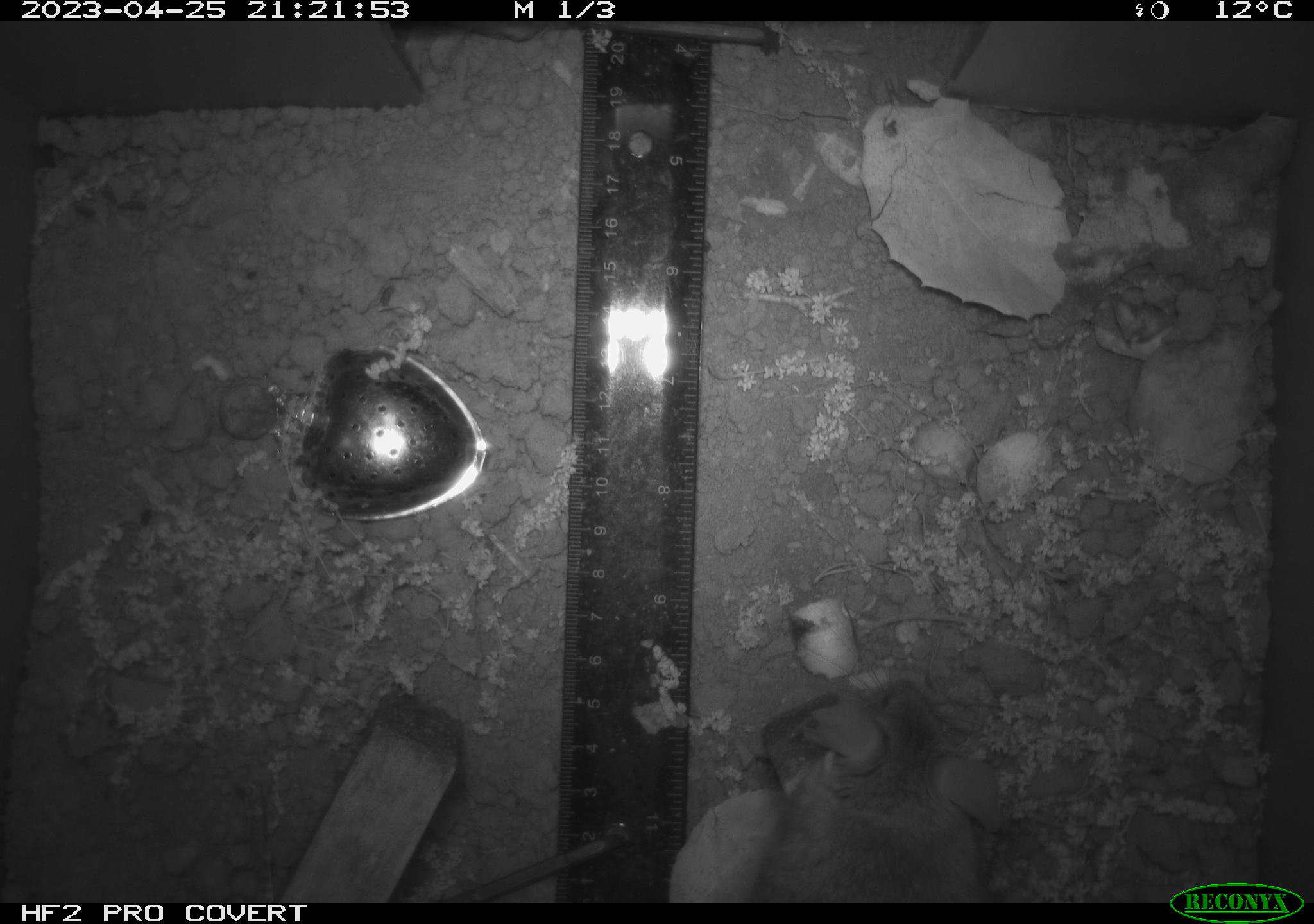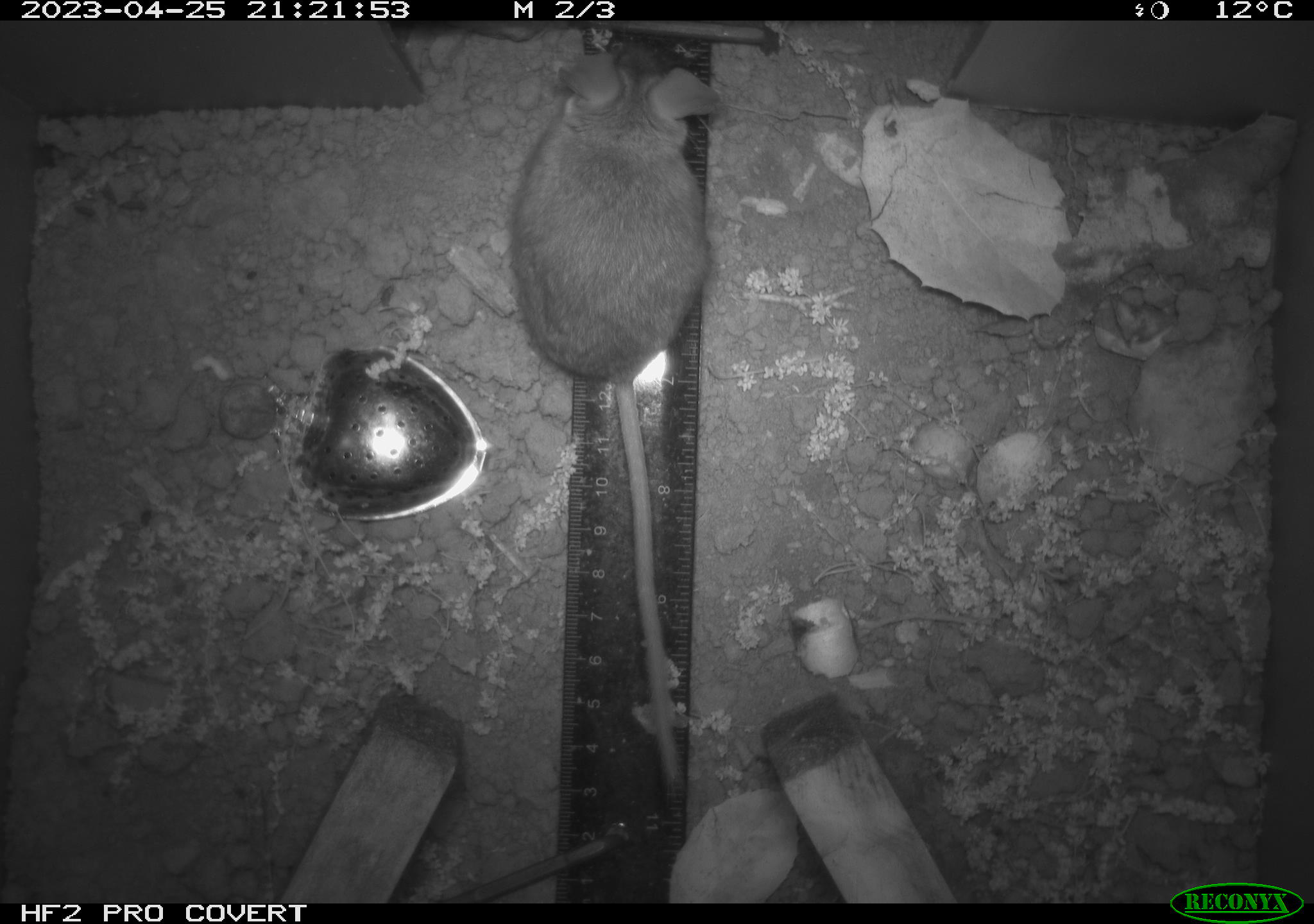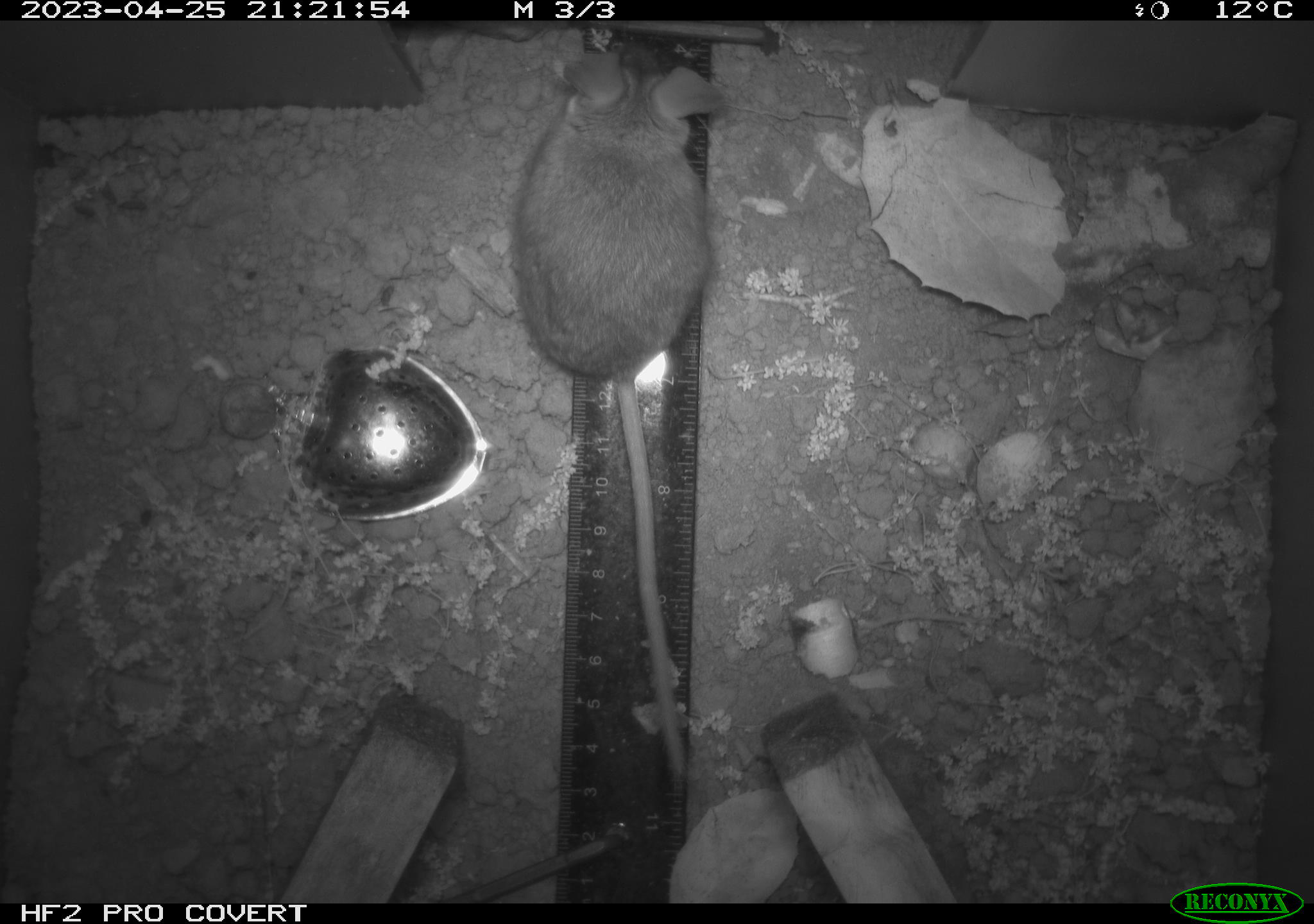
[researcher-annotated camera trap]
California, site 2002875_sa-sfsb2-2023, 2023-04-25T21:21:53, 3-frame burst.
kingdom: Animalia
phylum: Chordata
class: Mammalia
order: Rodentia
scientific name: Rodentia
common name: mouse species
Mouse species (Rodentia).